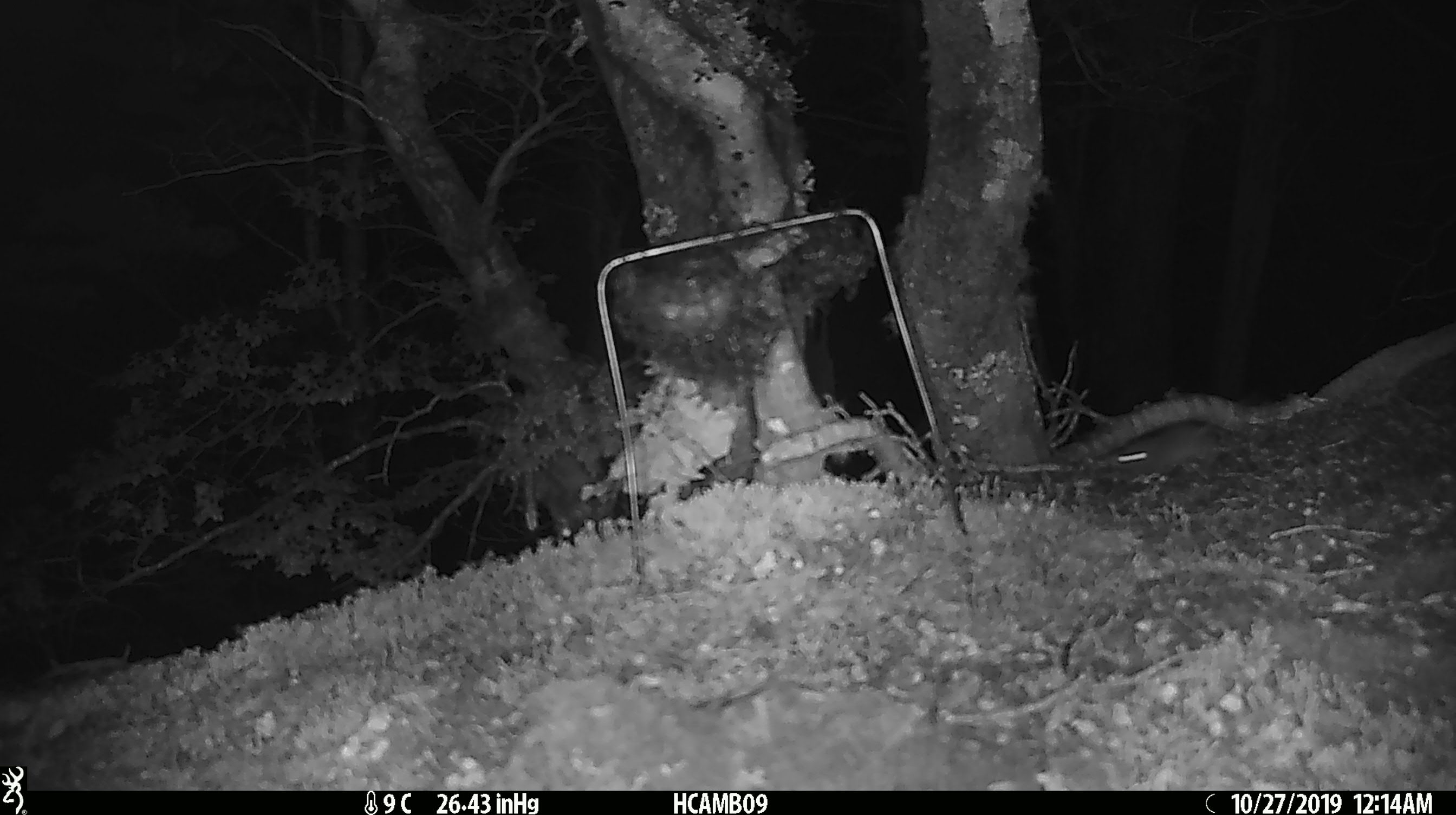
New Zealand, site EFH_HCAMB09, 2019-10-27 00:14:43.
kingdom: Animalia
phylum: Chordata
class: Mammalia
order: Rodentia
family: Muridae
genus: Mus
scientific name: Mus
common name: mouse